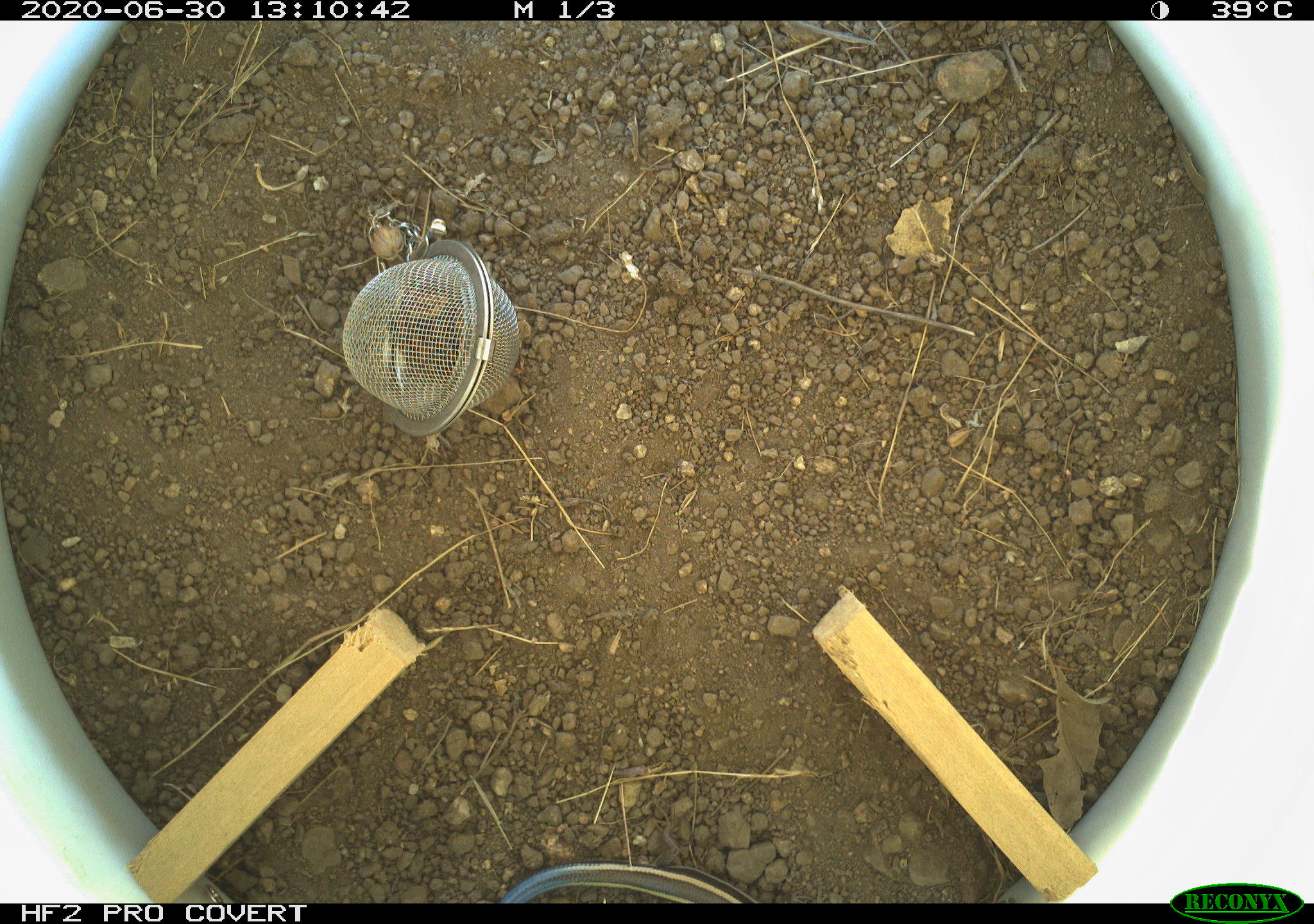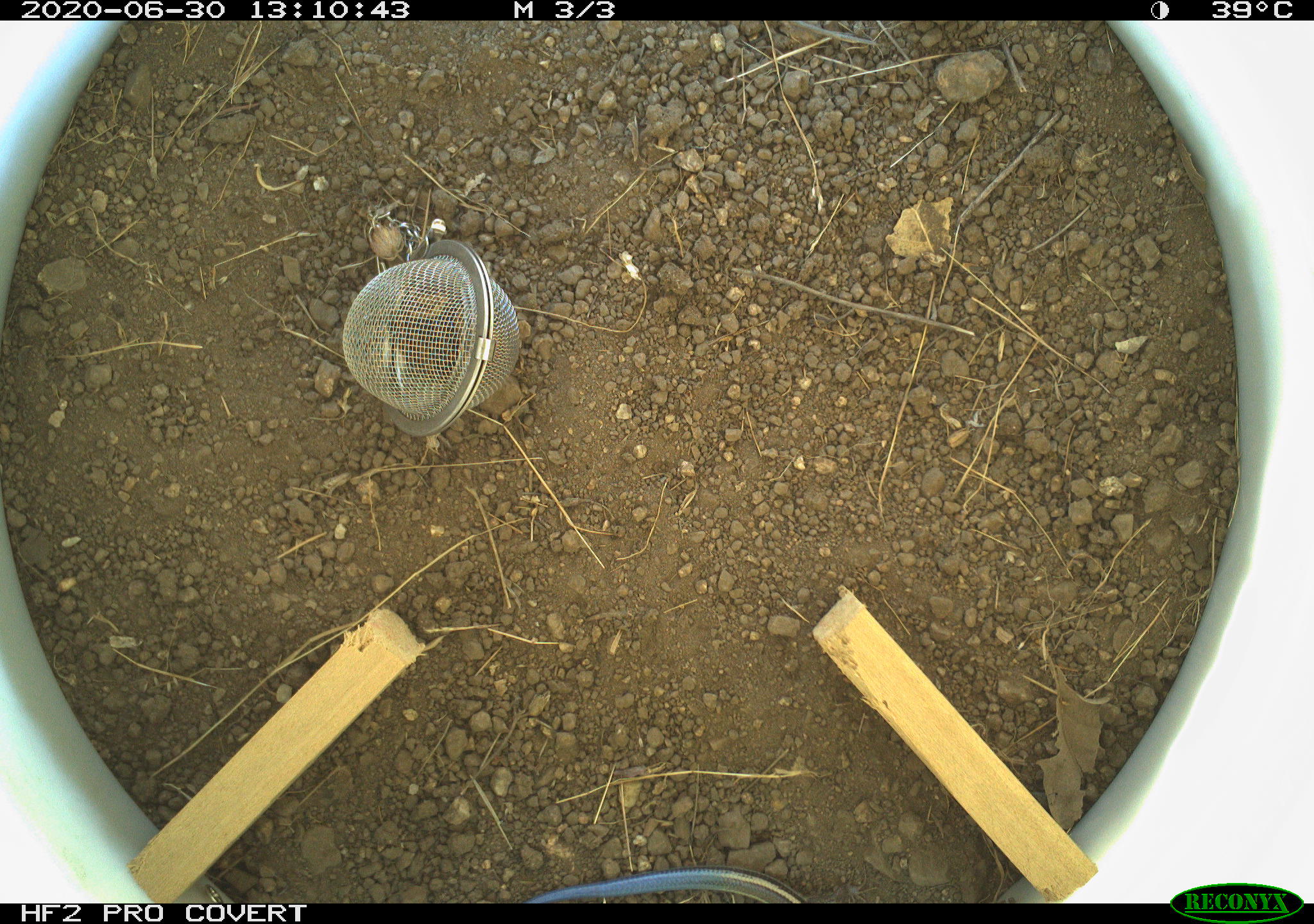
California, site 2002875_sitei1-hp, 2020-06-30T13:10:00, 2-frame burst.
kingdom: Animalia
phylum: Chordata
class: Reptilia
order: Squamata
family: Scincidae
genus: Plestiodon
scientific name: Plestiodon skiltonianus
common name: western skink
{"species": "western skink (Plestiodon skiltonianus)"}